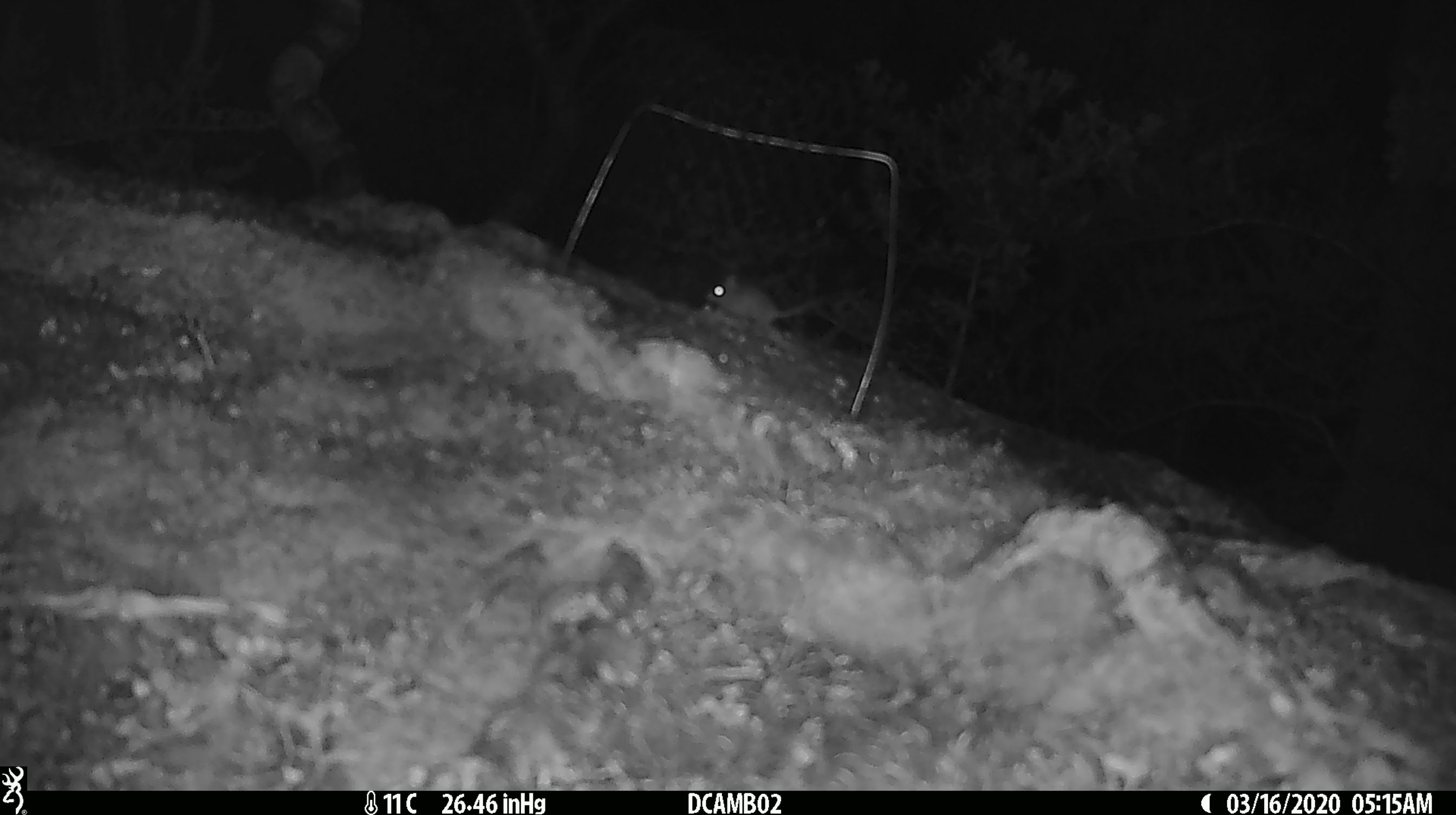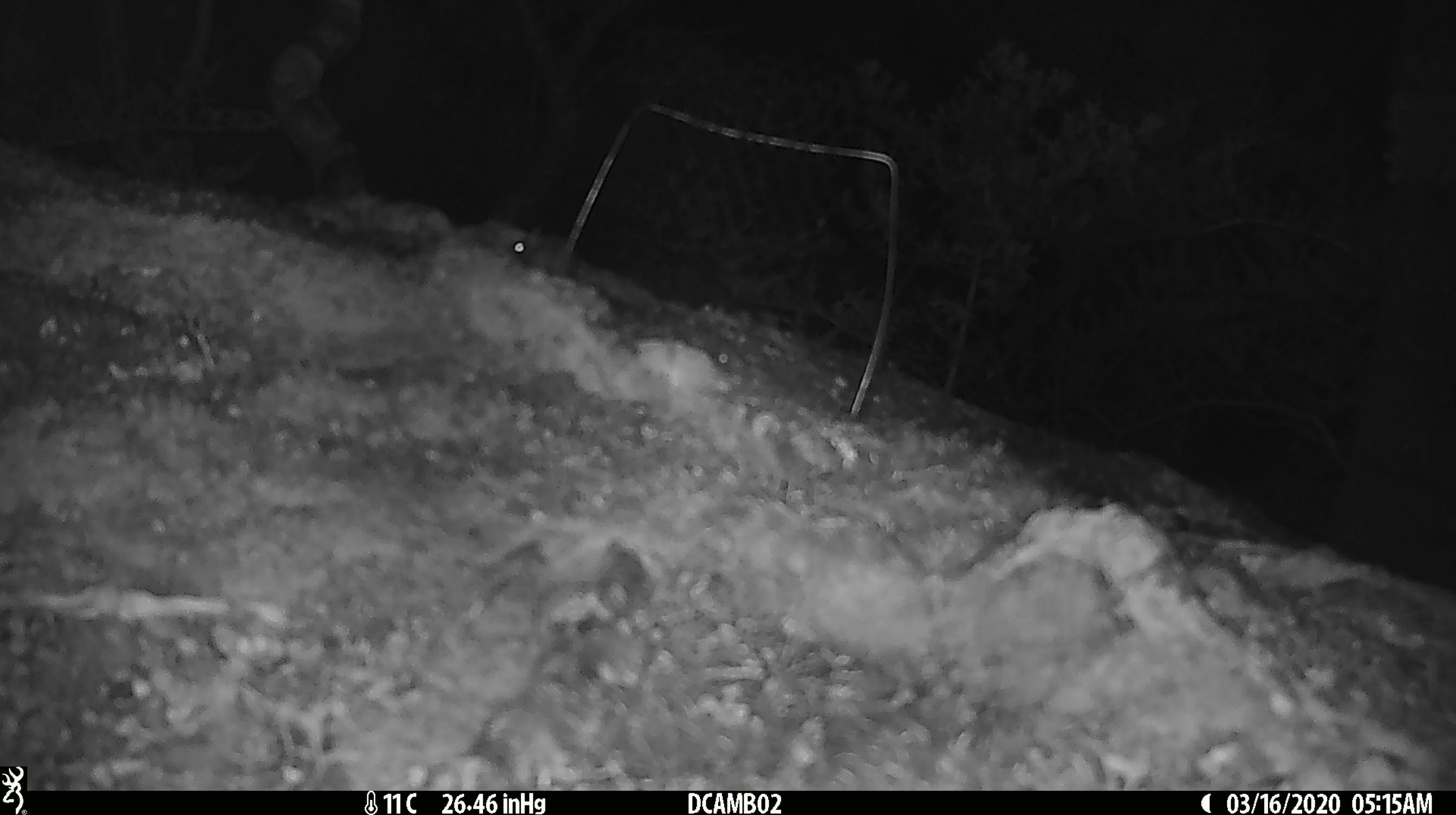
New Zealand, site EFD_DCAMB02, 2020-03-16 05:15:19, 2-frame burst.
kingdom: Animalia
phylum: Chordata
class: Mammalia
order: Rodentia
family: Muridae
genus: Mus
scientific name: Mus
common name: mouse